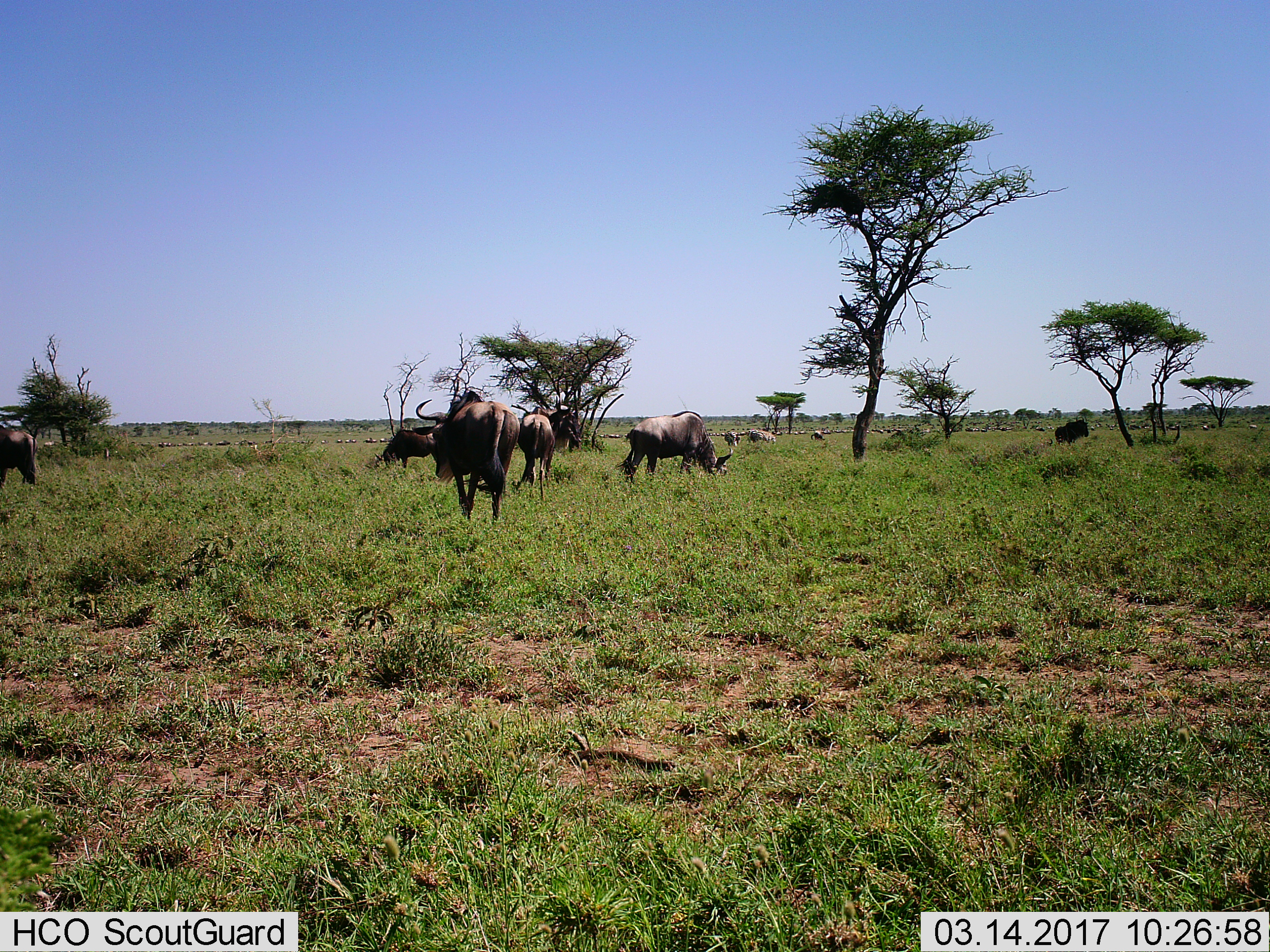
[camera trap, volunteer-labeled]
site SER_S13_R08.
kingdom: Animalia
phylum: Chordata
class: Mammalia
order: Artiodactyla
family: Bovidae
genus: Connochaetes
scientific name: Connochaetes taurinus taurinus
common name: blue wildebeest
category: wildebeestblue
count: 11-50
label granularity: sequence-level